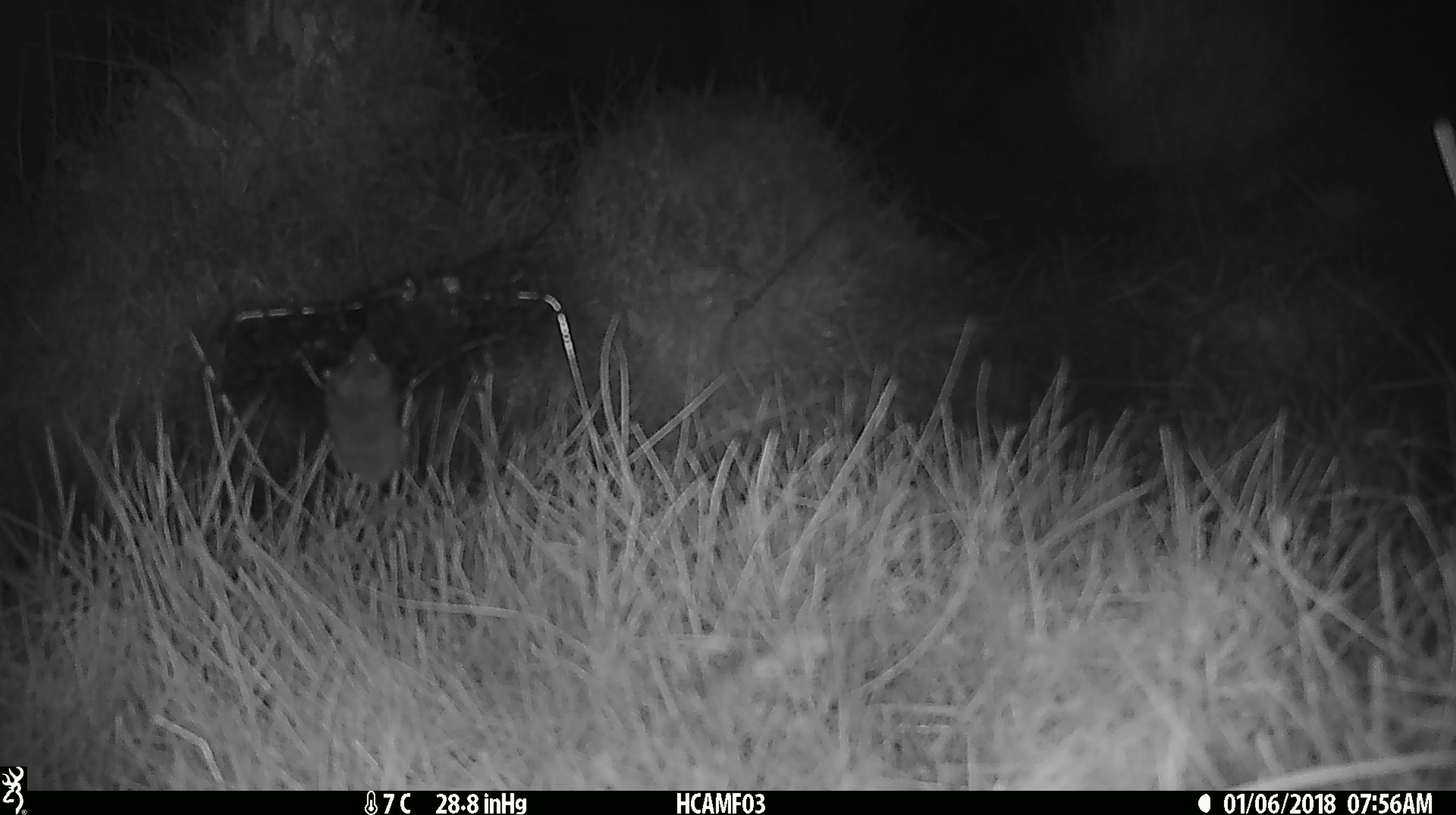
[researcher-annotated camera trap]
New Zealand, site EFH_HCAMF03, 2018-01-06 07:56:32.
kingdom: Animalia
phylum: Chordata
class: Mammalia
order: Rodentia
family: Muridae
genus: Mus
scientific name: Mus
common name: mouse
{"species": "mouse (Mus)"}